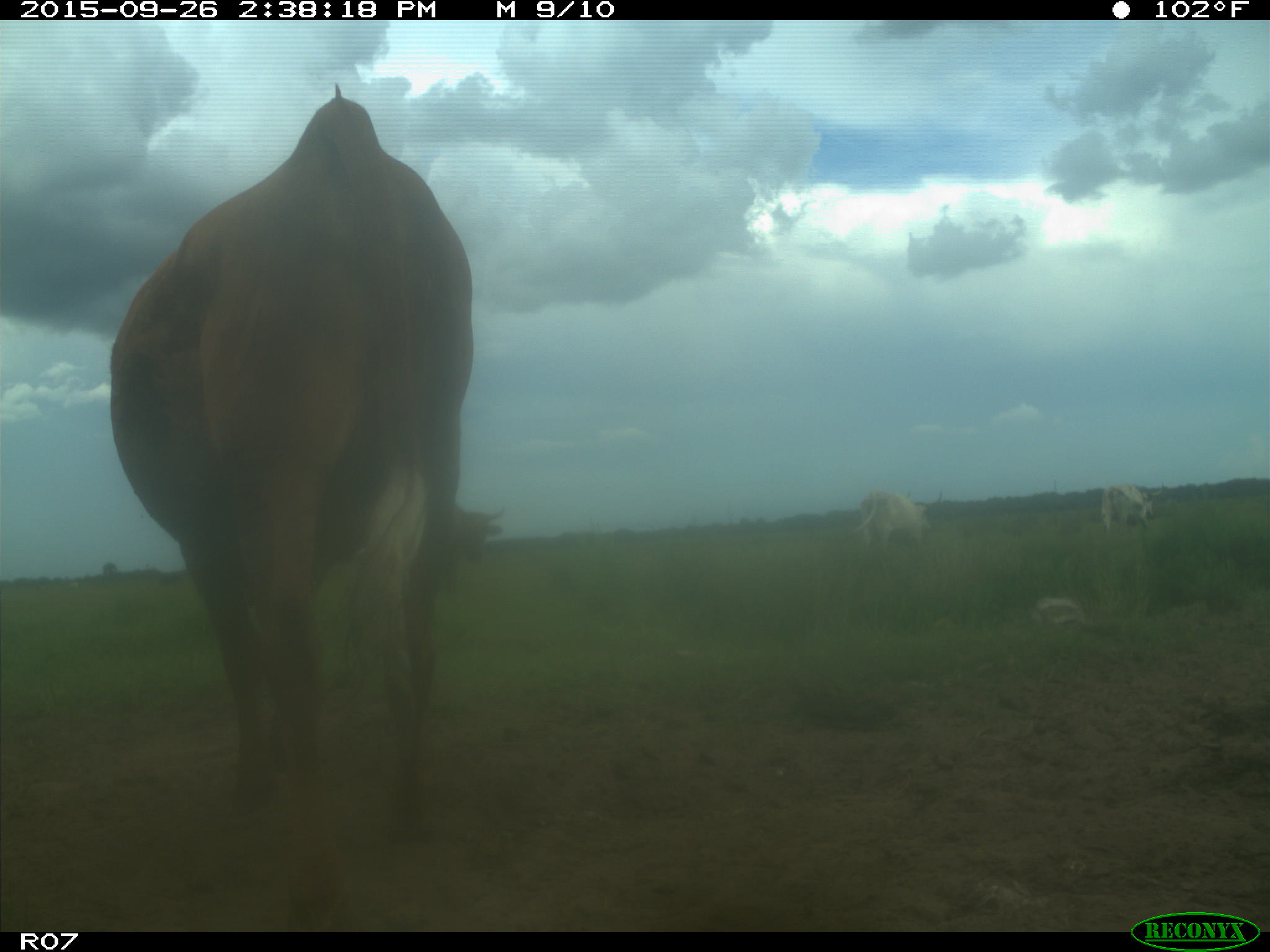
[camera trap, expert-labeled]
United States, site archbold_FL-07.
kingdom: Animalia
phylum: Chordata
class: Mammalia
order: Artiodactyla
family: Bovidae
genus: Bos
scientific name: Bos taurus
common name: domestic cow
Bos taurus (domestic cow).